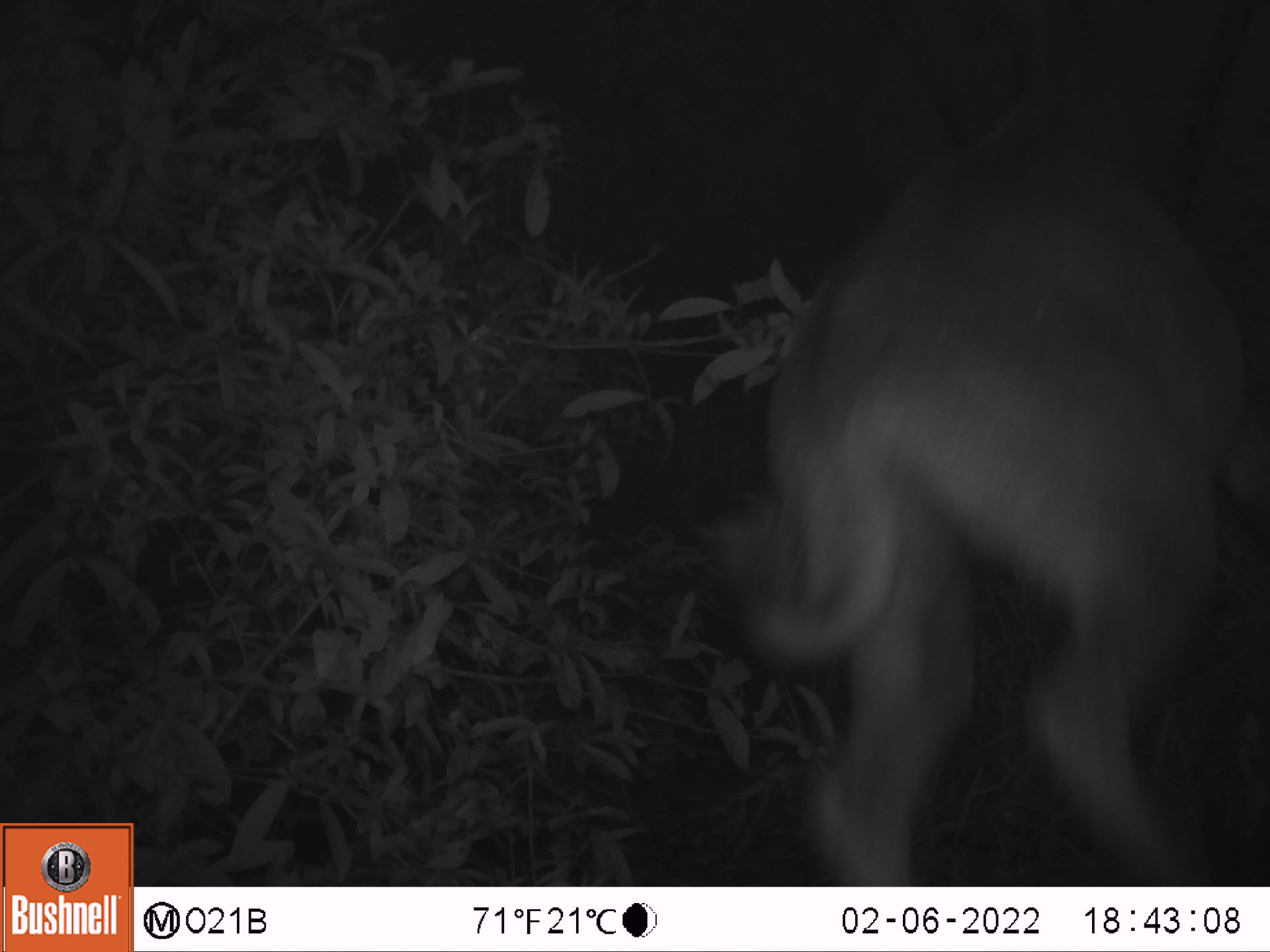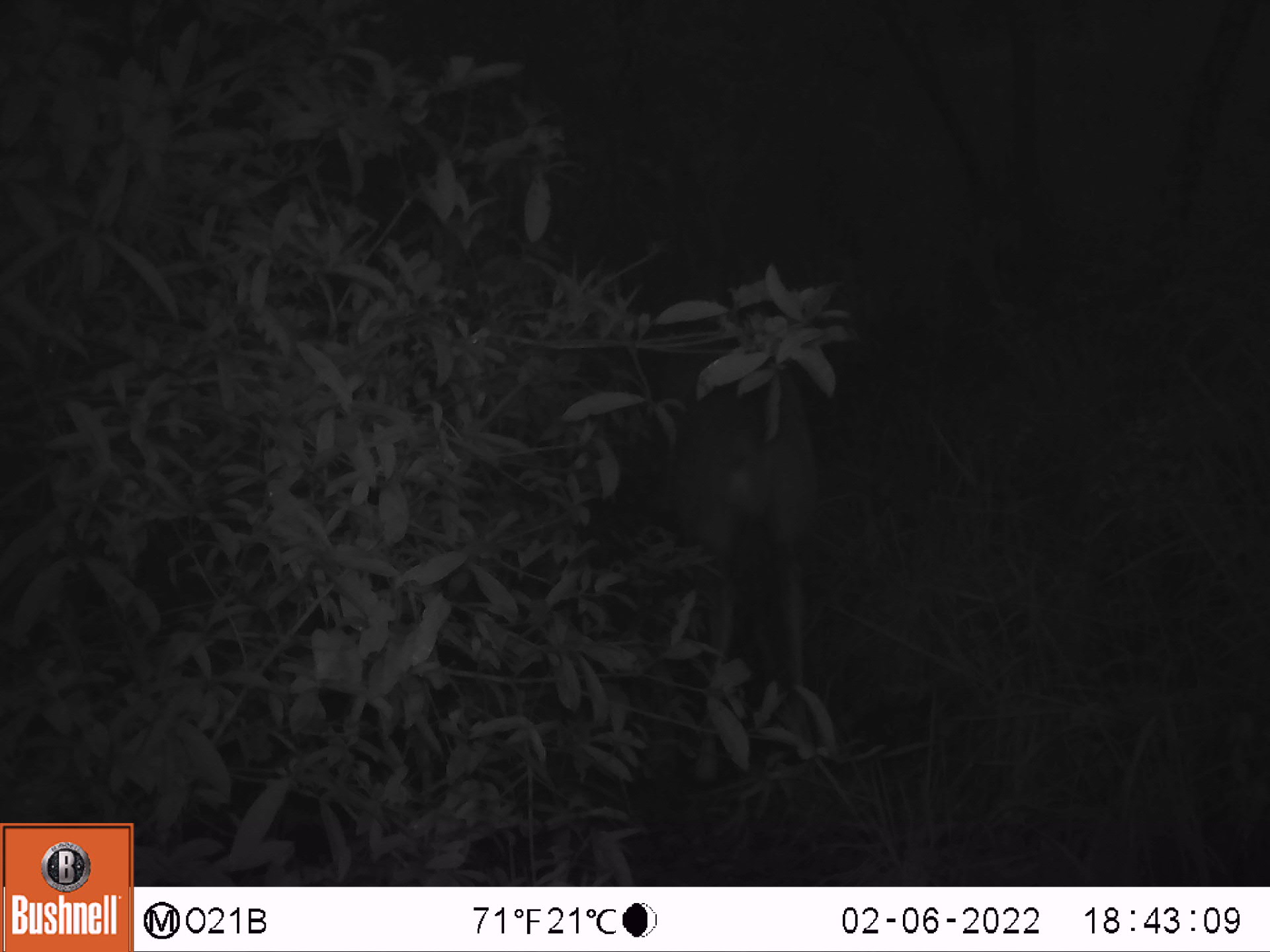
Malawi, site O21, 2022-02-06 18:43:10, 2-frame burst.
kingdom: Animalia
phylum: Chordata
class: Mammalia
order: Artiodactyla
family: Bovidae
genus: Tragelaphus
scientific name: Tragelaphus strepsiceros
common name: greater kudu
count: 1